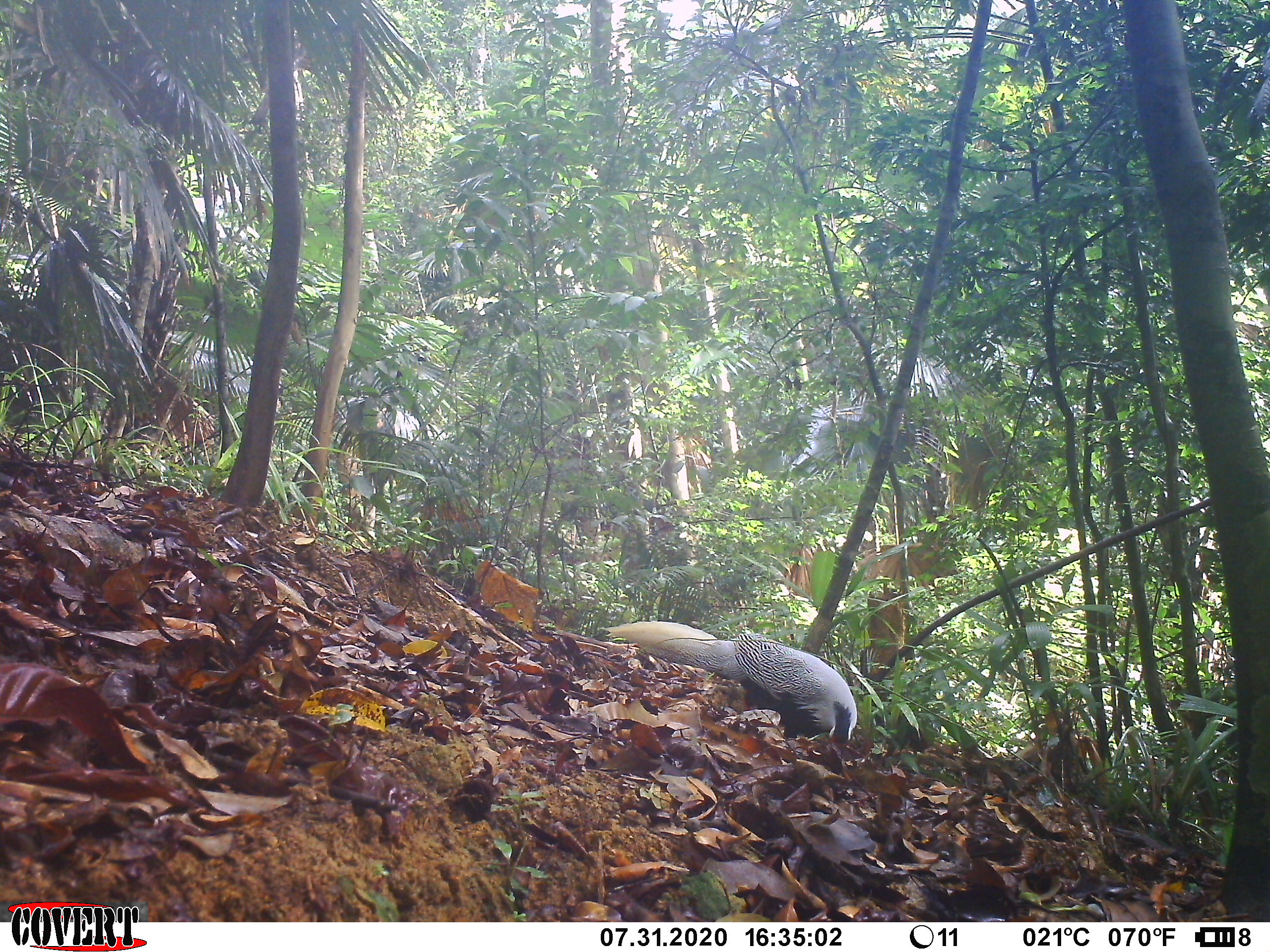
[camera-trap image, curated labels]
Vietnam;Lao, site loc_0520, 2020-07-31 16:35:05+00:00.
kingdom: Animalia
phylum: Chordata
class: Aves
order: Galliformes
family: Phasianidae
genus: Lophura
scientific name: Lophura nycthemera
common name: silver pheasant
Silver pheasant (Lophura nycthemera). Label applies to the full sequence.